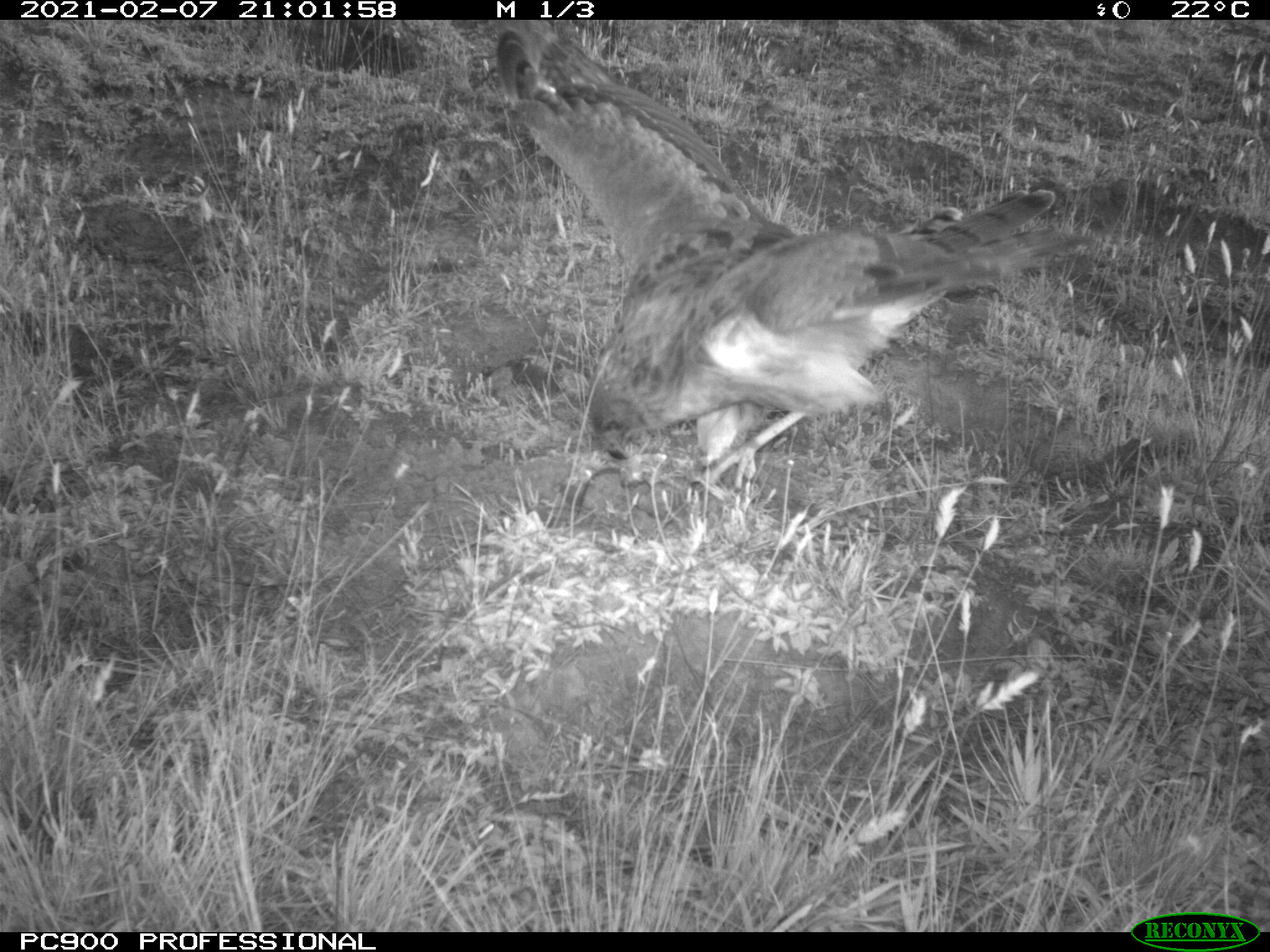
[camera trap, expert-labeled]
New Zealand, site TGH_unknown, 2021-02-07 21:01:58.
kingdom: Animalia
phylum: Chordata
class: Aves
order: Accipitriformes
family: Accipitridae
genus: Circus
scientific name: Circus approximans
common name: swamp harrier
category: harrier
Harrier (swamp harrier) (Circus approximans).